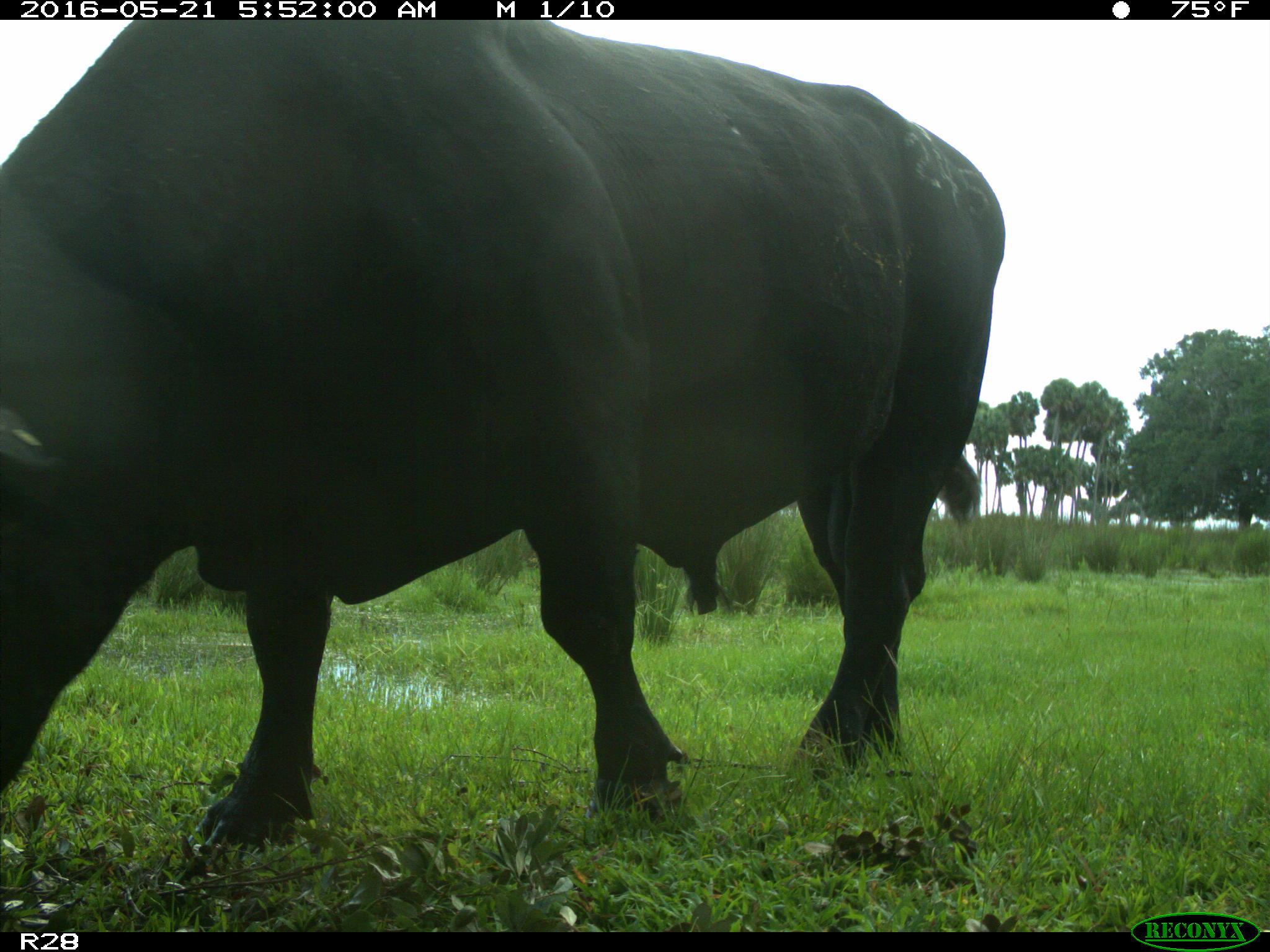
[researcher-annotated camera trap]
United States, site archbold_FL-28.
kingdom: Animalia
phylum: Chordata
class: Mammalia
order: Artiodactyla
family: Bovidae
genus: Bos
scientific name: Bos taurus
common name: domestic cow